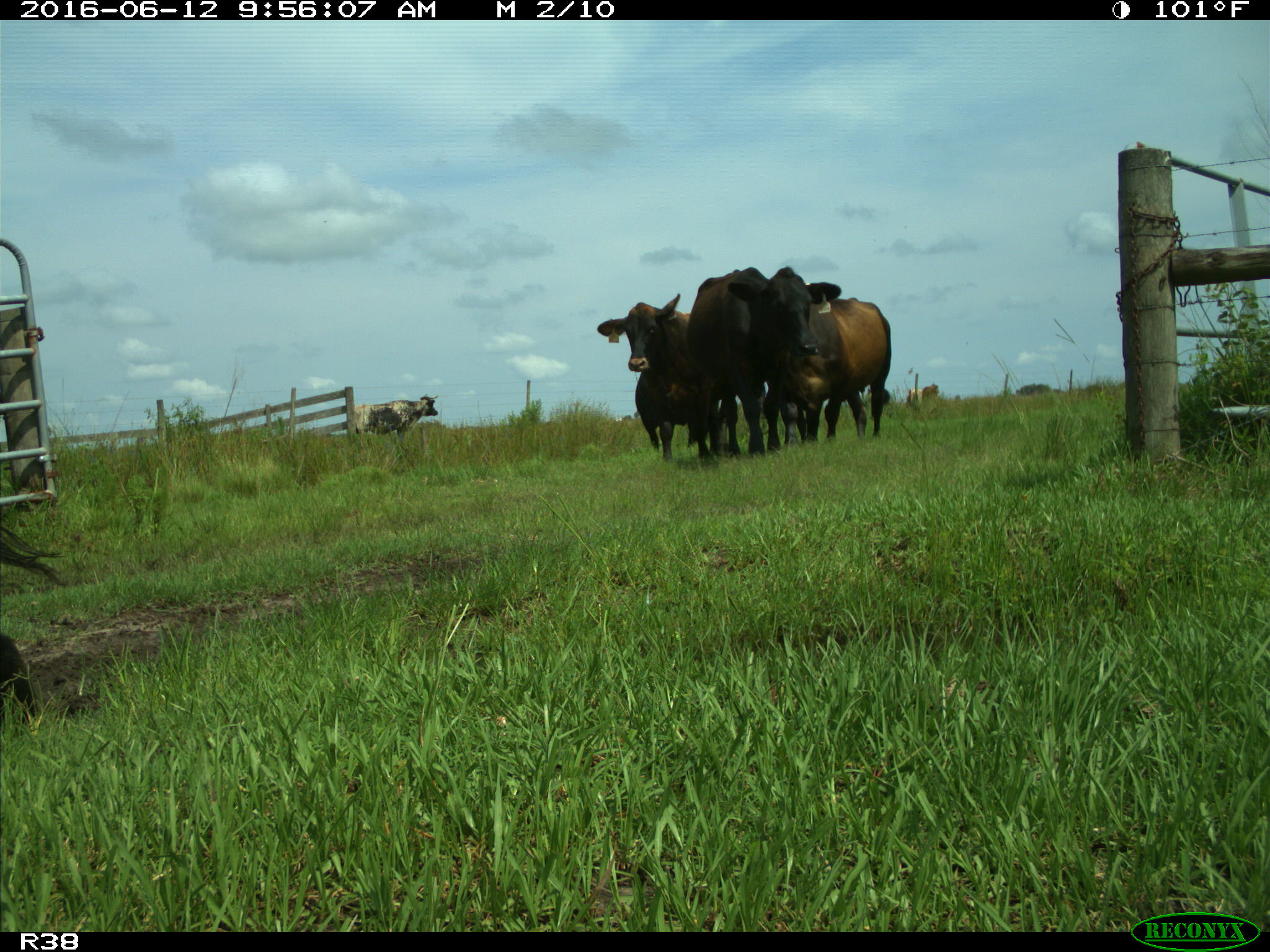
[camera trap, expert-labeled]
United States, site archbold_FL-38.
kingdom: Animalia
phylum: Chordata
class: Mammalia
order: Artiodactyla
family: Bovidae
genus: Bos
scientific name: Bos taurus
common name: domestic cow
Bos taurus (domestic cow).